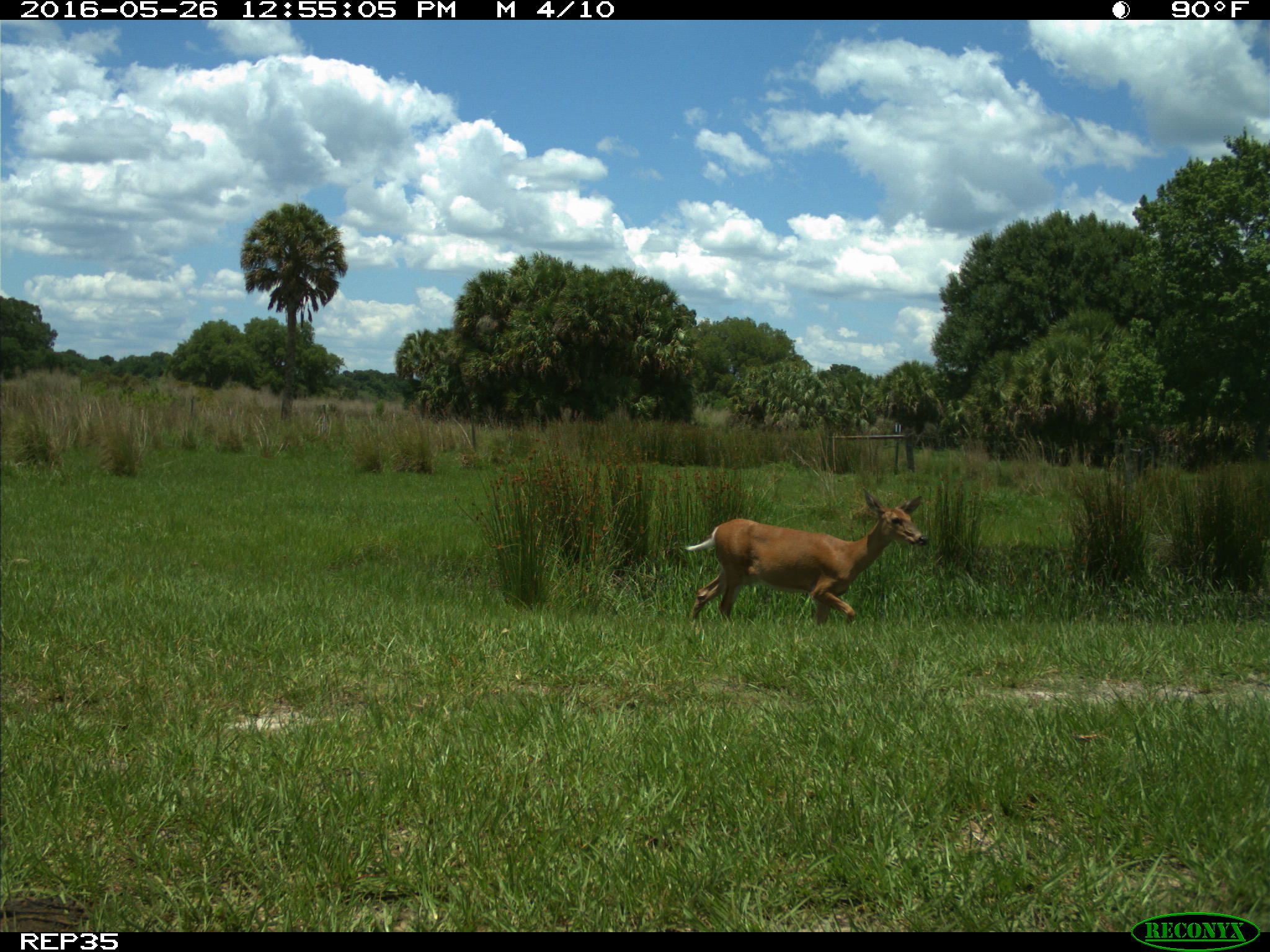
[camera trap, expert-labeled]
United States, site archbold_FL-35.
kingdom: Animalia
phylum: Chordata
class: Mammalia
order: Artiodactyla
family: Cervidae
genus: Odocoileus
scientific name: Odocoileus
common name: deer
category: unidentified deer